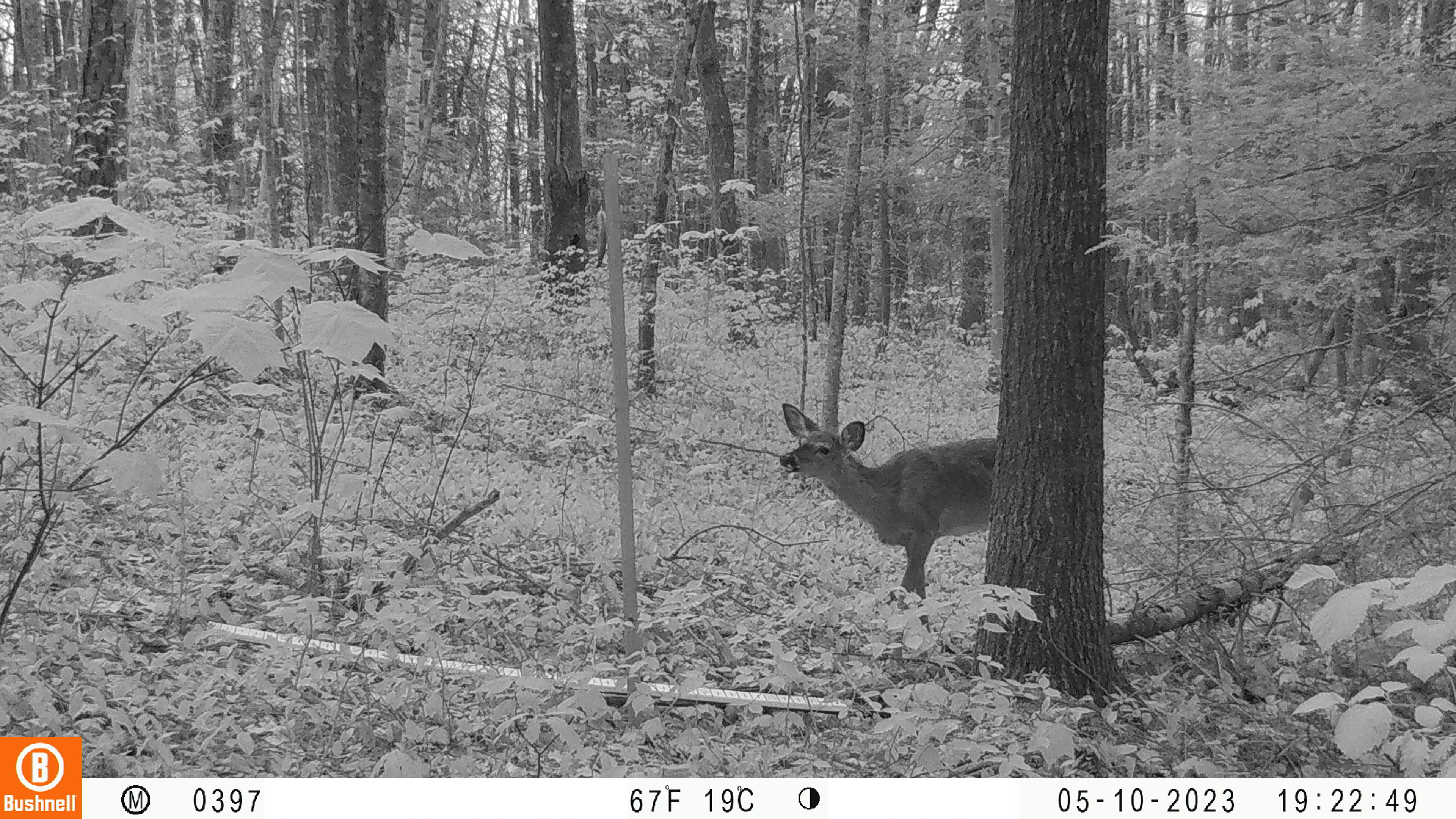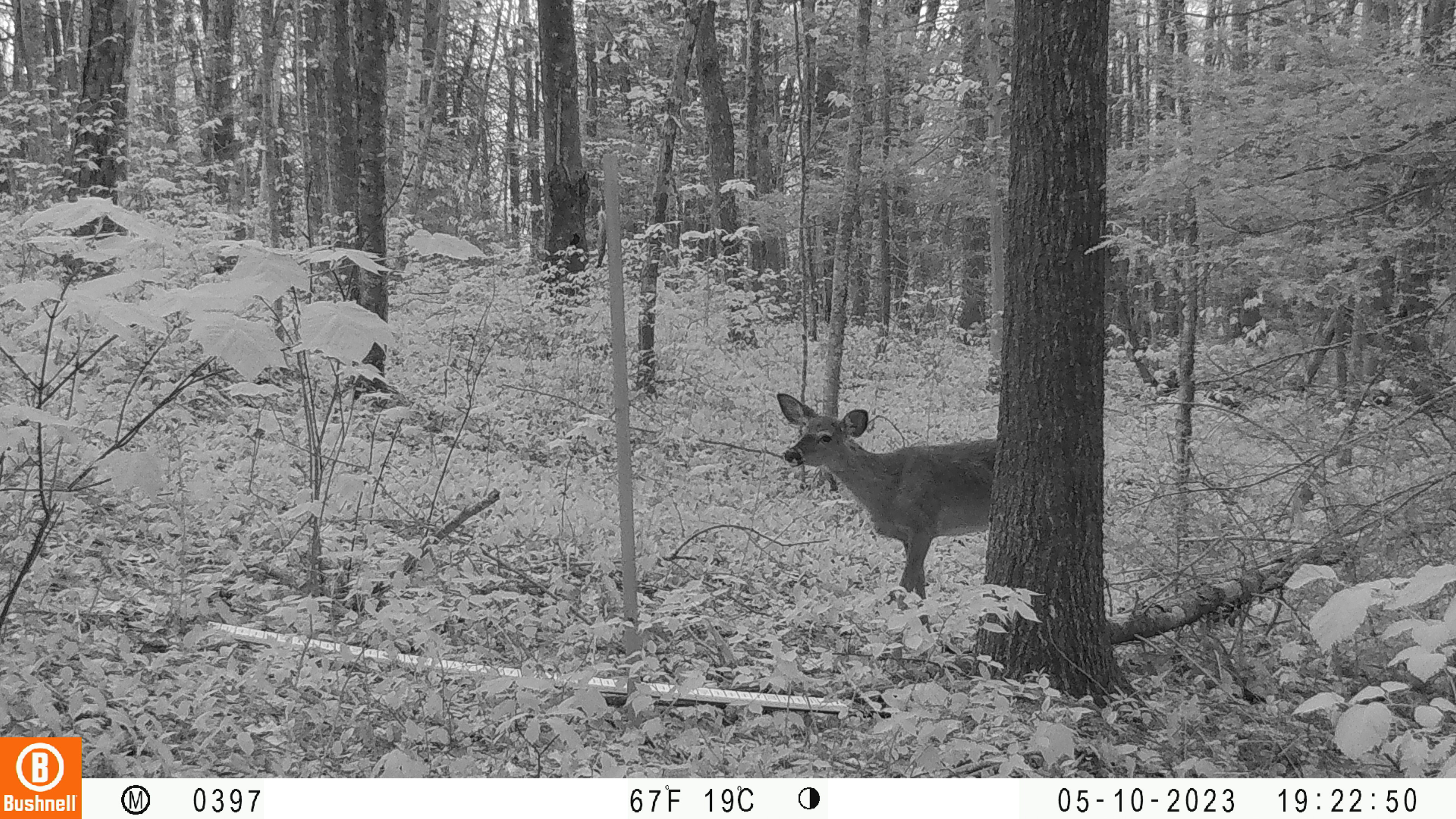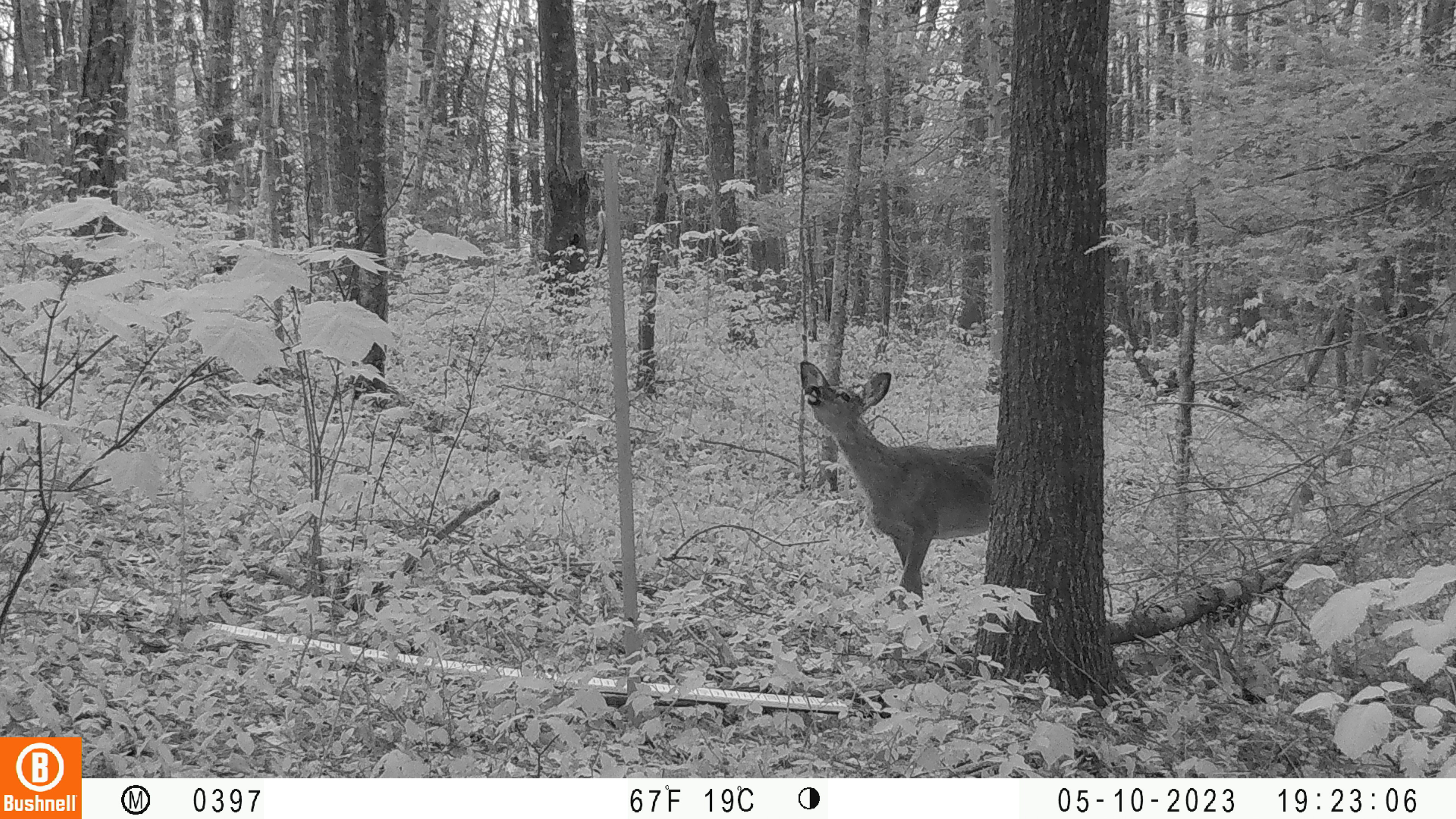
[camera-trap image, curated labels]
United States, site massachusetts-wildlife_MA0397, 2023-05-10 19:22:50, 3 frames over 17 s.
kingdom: Animalia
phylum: Chordata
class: Mammalia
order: Artiodactyla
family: Cervidae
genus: Odocoileus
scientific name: Odocoileus virginianus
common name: white-tailed deer